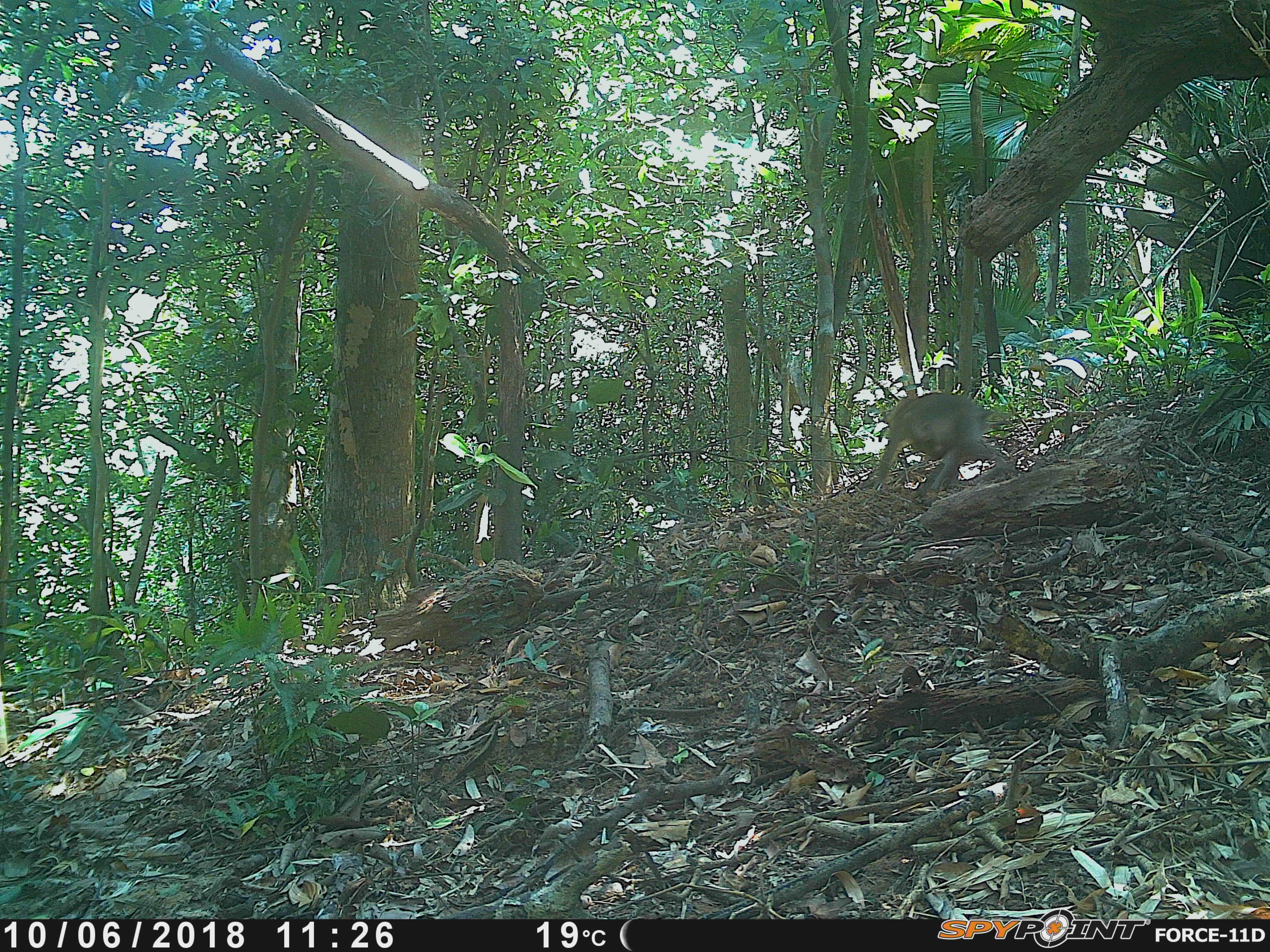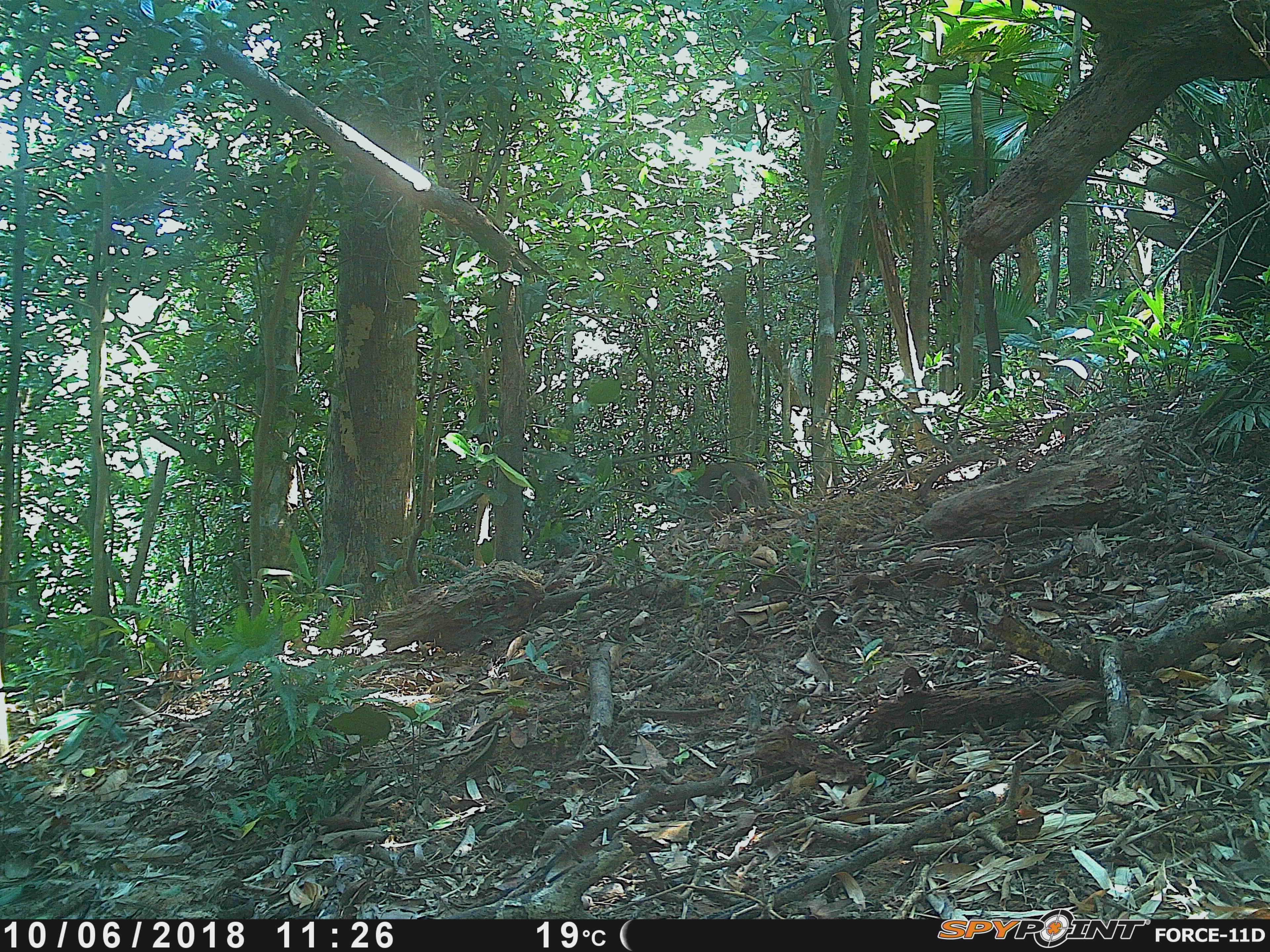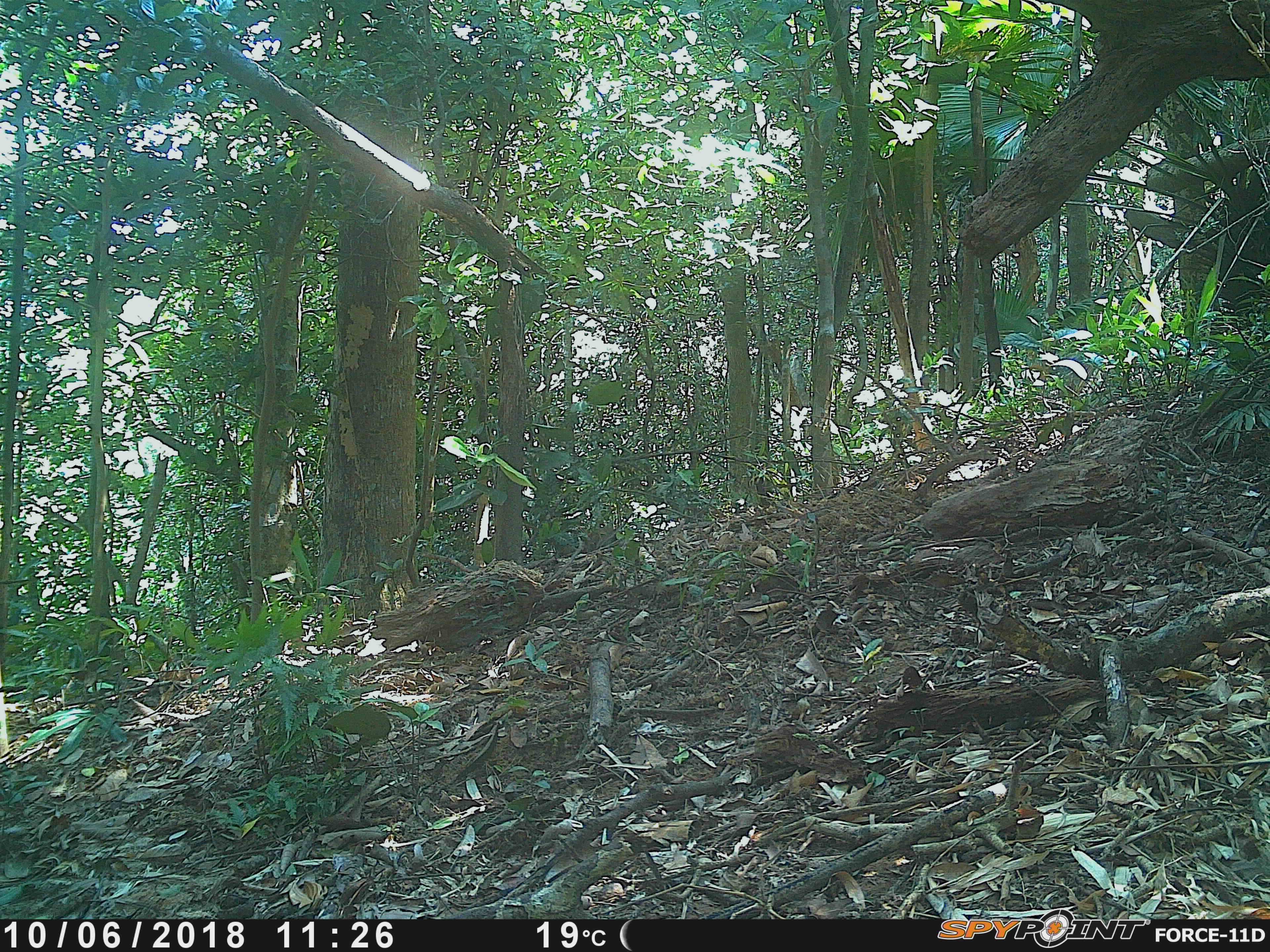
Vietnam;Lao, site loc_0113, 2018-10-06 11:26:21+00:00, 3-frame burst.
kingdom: Animalia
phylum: Chordata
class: Mammalia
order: Primates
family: Cercopithecidae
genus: Macaca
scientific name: Macaca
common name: macaques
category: assam or rhesus macaque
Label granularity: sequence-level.